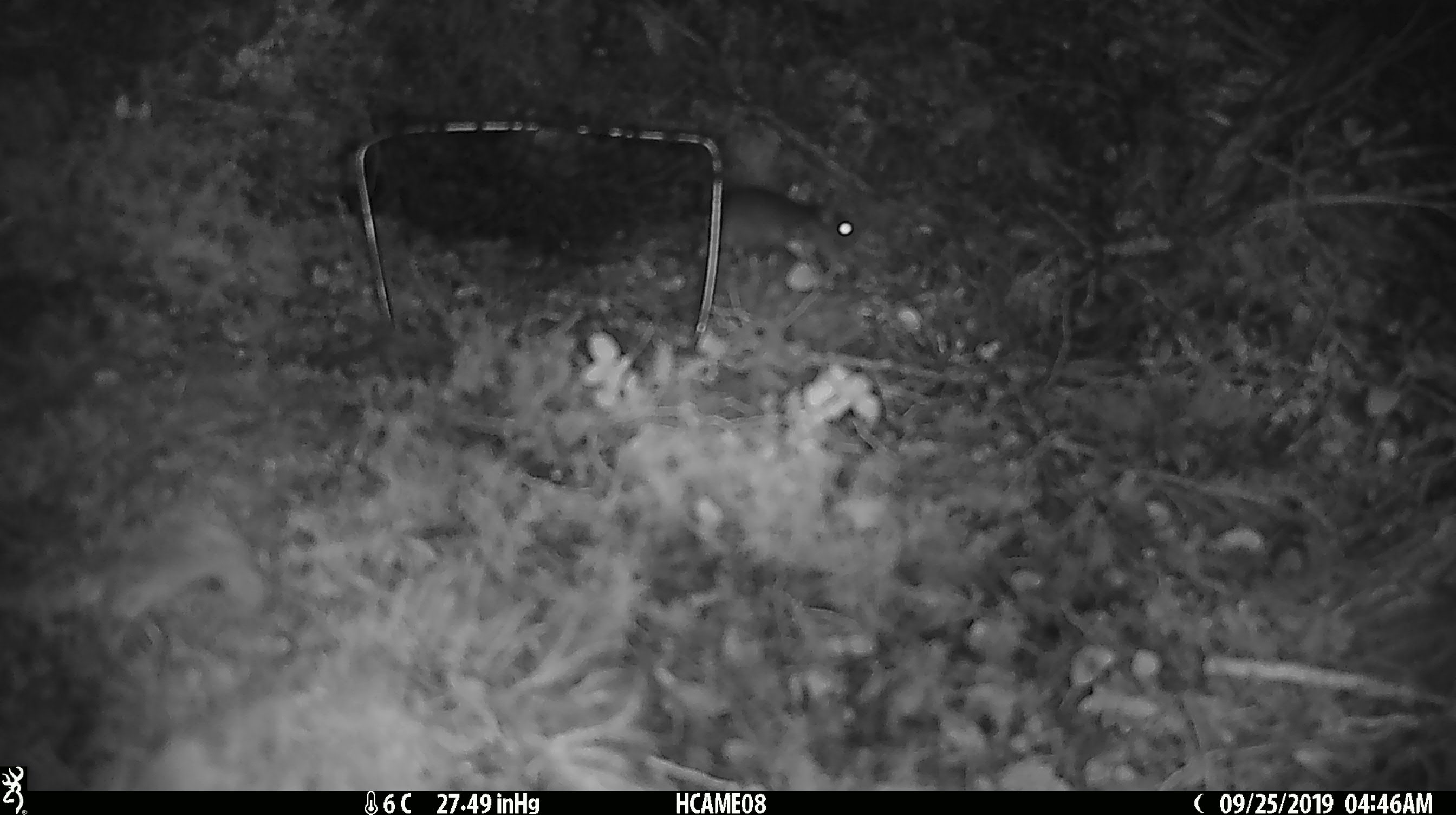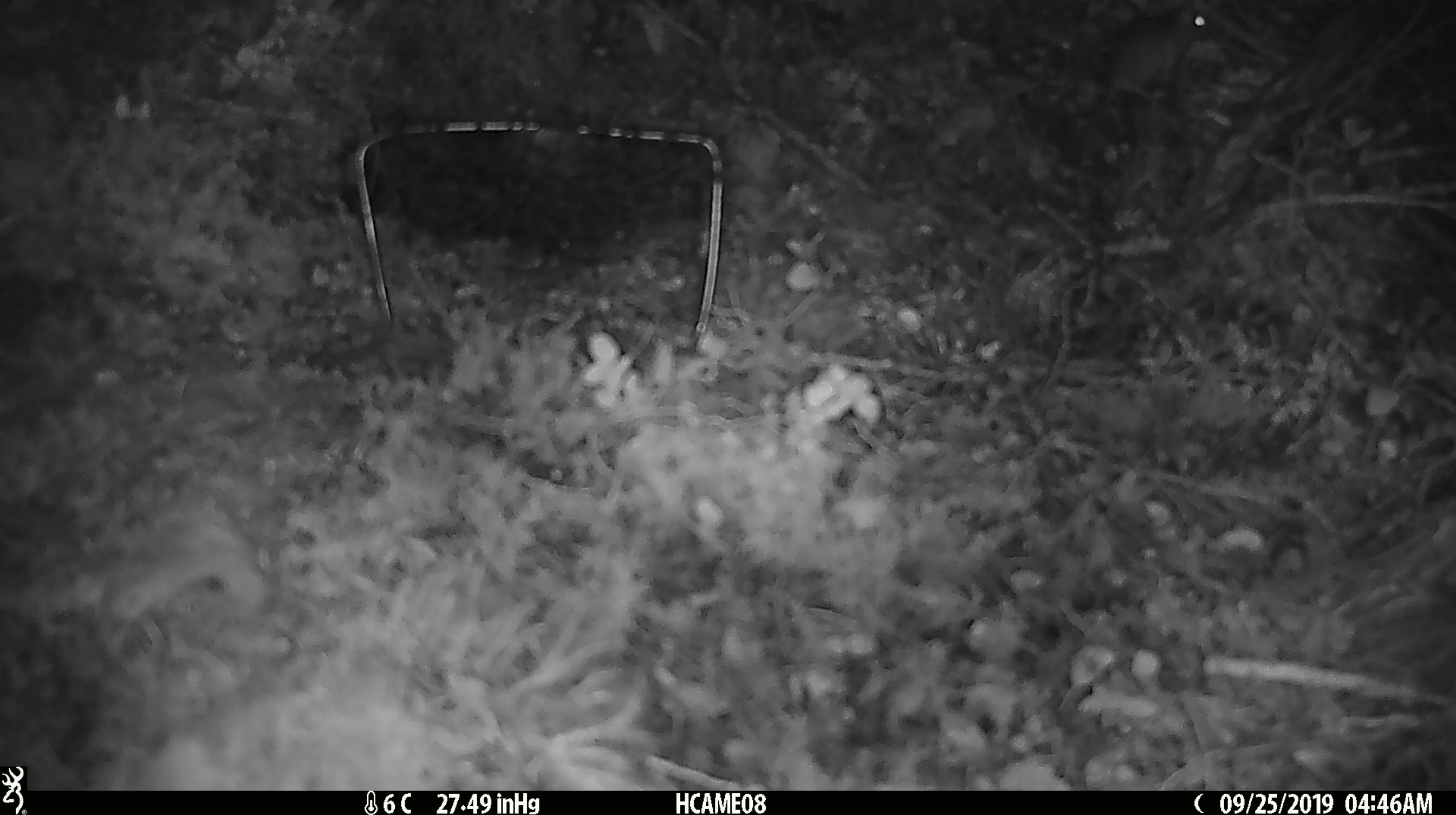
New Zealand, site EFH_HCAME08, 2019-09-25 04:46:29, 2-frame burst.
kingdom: Animalia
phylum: Chordata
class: Mammalia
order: Rodentia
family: Muridae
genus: Mus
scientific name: Mus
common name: mouse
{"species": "mouse (Mus)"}